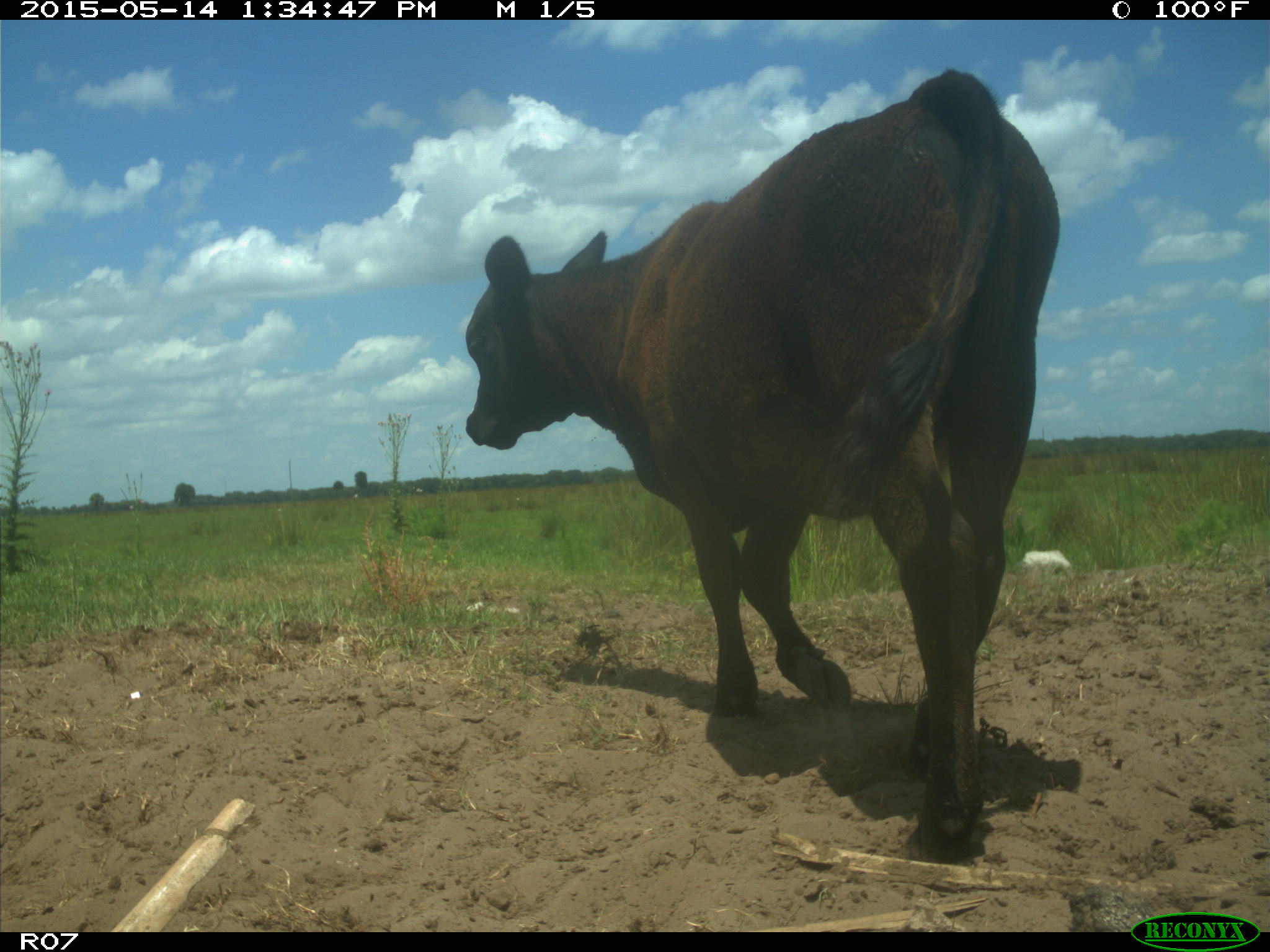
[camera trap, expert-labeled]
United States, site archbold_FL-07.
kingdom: Animalia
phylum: Chordata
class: Mammalia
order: Artiodactyla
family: Bovidae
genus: Bos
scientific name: Bos taurus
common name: domestic cow